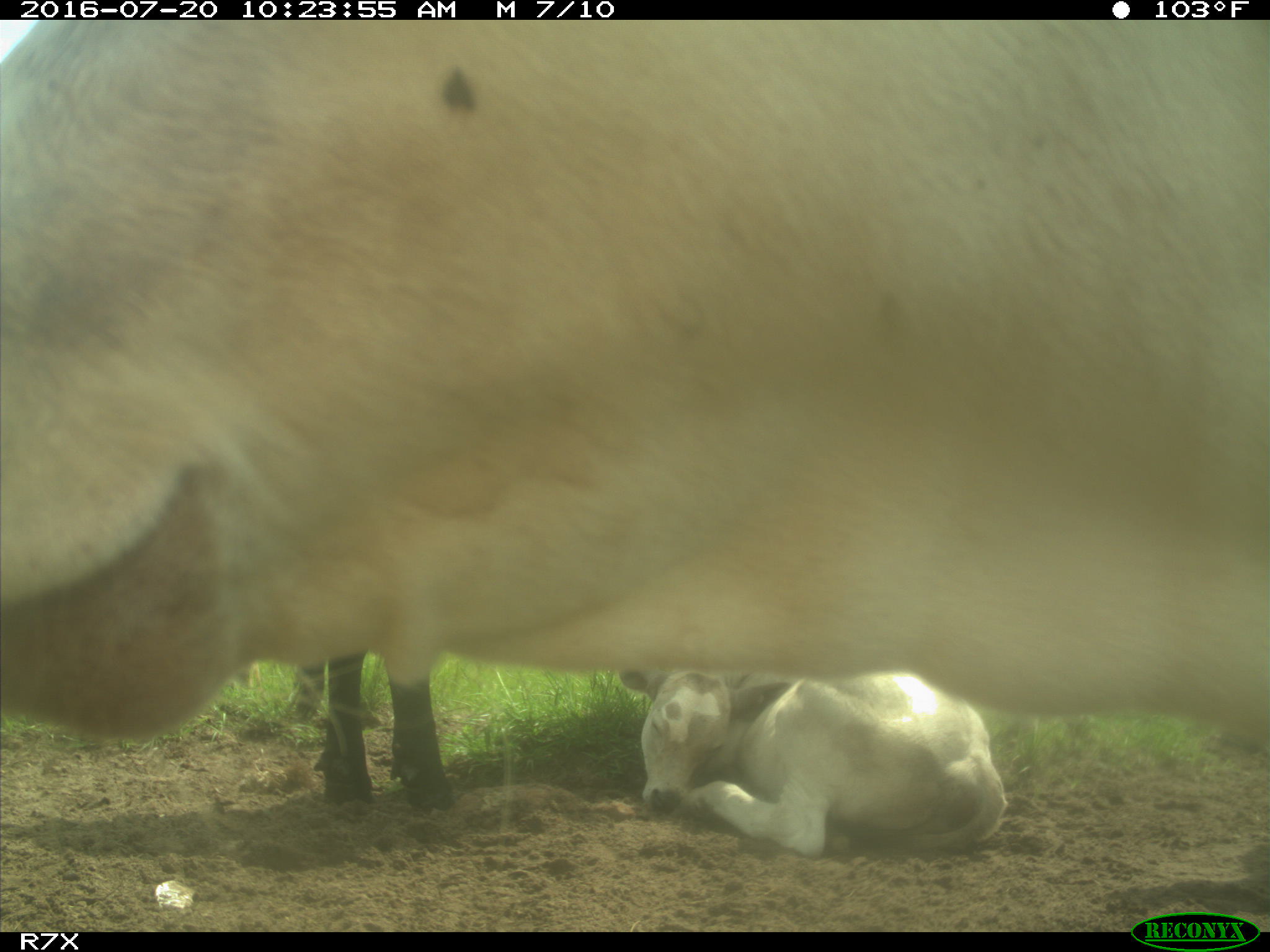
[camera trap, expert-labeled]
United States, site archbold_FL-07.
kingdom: Animalia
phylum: Chordata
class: Mammalia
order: Artiodactyla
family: Bovidae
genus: Bos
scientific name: Bos taurus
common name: domestic cow